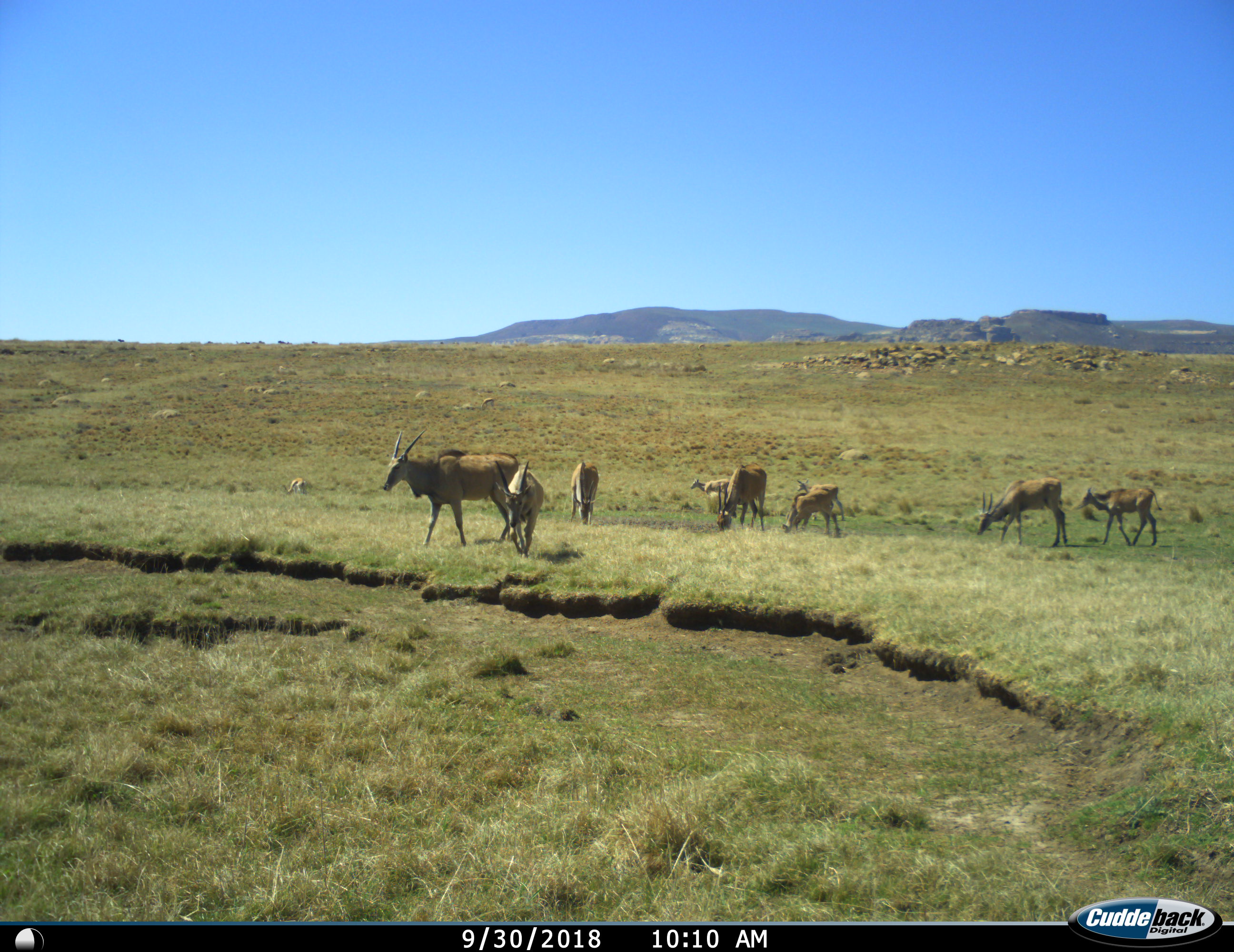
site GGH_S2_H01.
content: unidentified animal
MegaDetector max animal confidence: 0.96